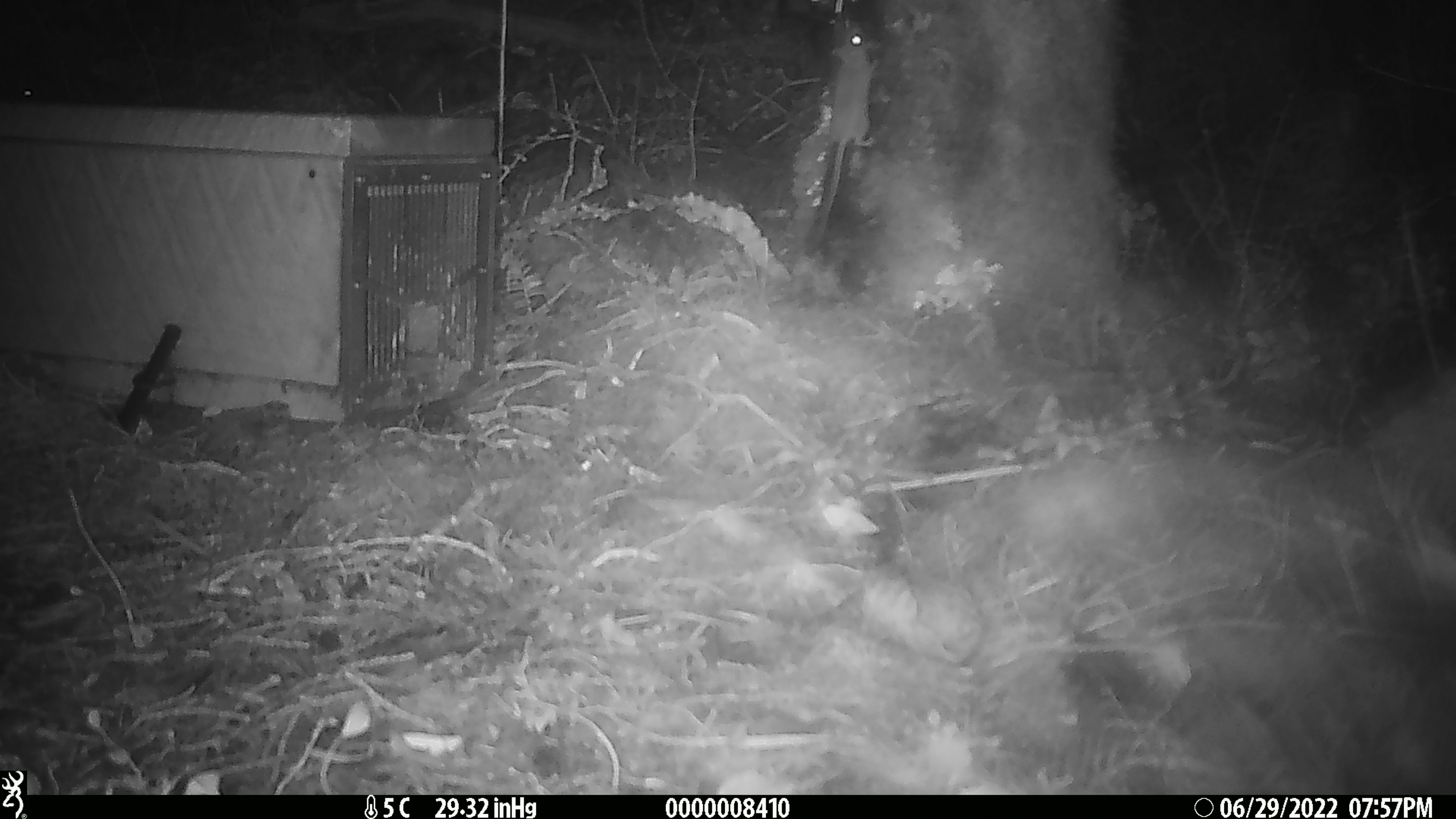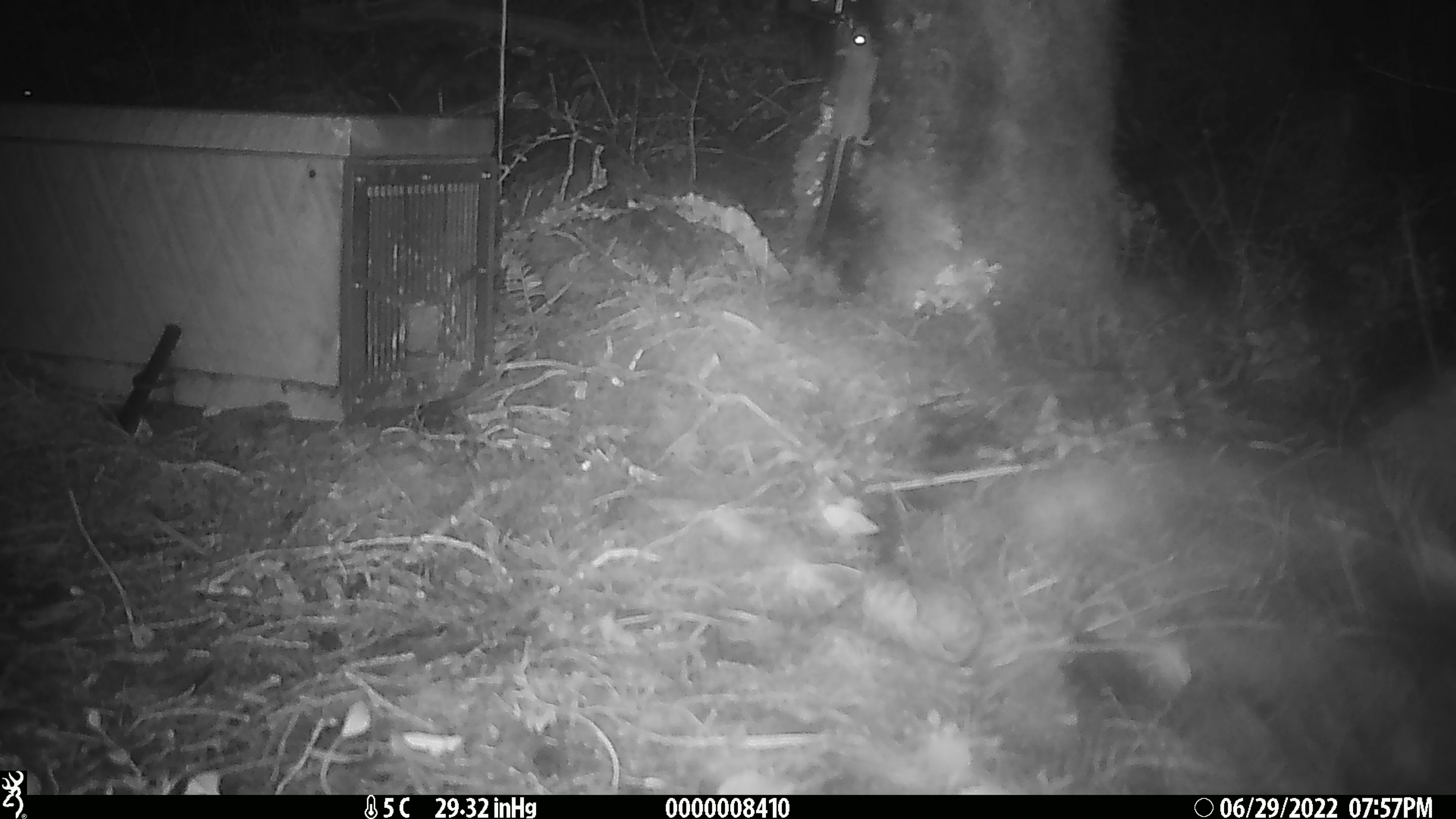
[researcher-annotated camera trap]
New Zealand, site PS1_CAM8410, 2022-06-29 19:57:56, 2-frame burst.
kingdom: Animalia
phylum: Chordata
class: Mammalia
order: Rodentia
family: Muridae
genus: Mus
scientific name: Mus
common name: mouse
Mouse (Mus).